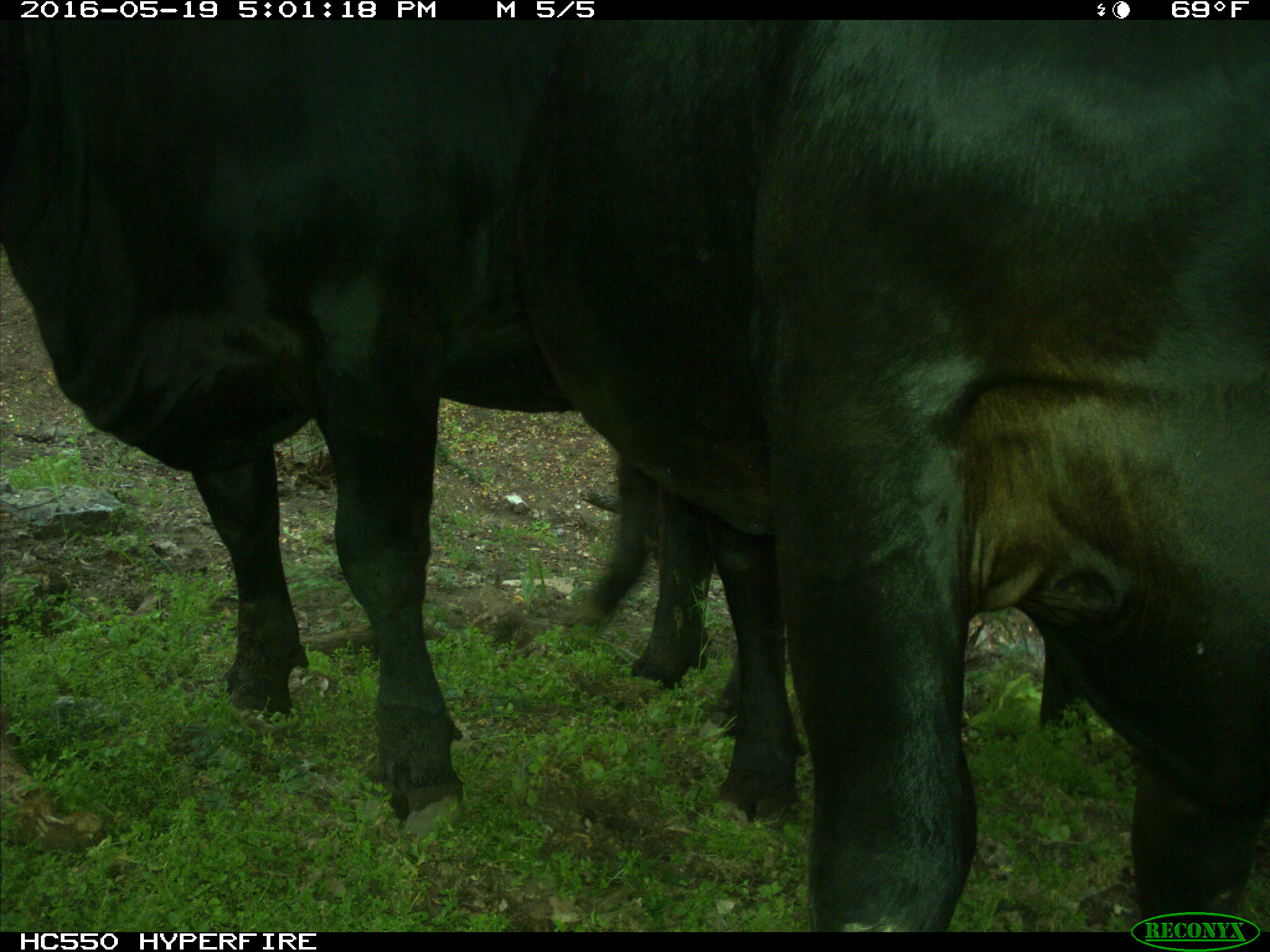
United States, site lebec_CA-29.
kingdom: Animalia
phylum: Chordata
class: Mammalia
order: Artiodactyla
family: Bovidae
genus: Bos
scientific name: Bos taurus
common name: domestic cow